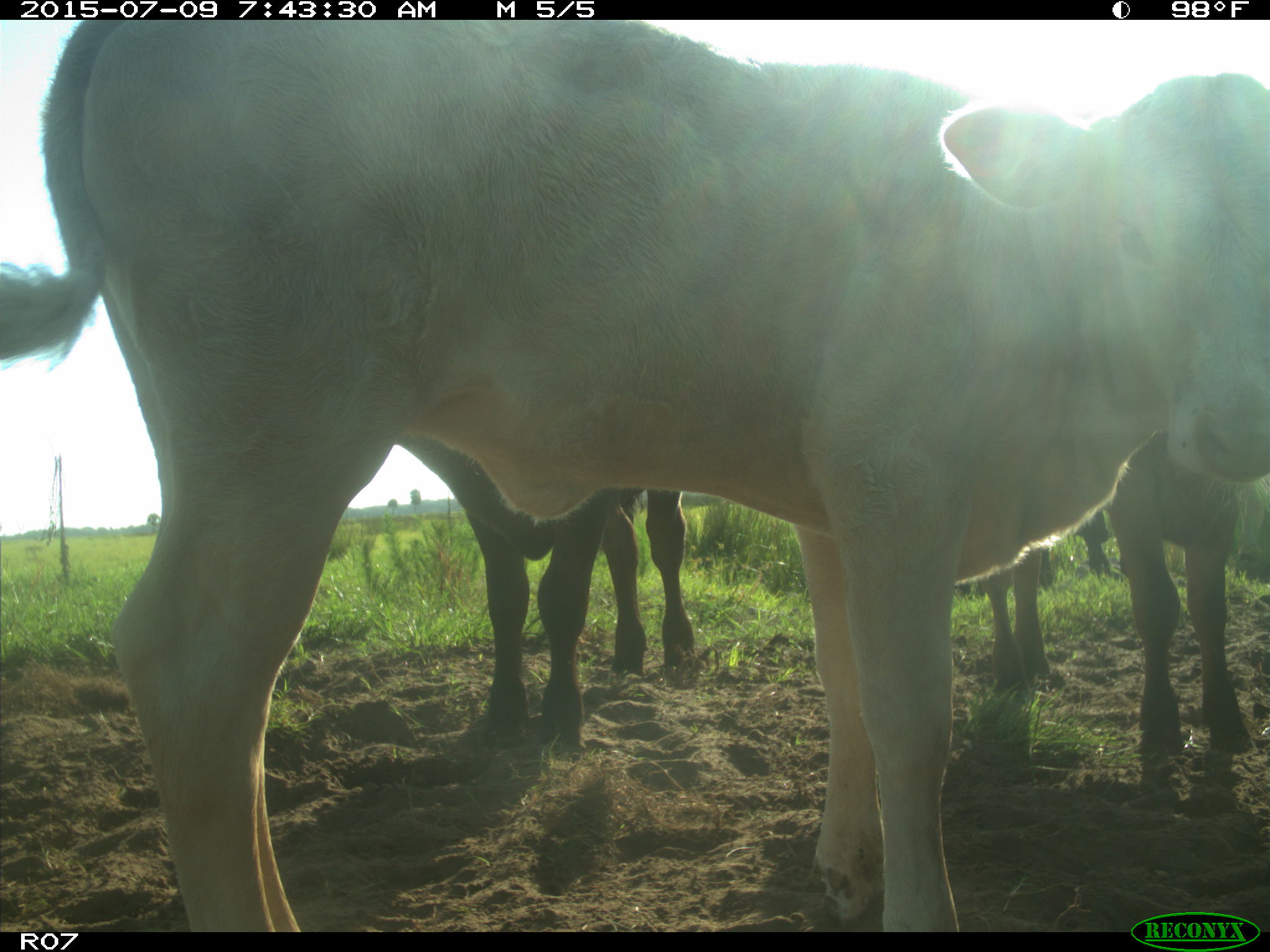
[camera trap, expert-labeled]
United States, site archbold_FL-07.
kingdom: Animalia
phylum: Chordata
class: Mammalia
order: Artiodactyla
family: Bovidae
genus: Bos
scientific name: Bos taurus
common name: domestic cow